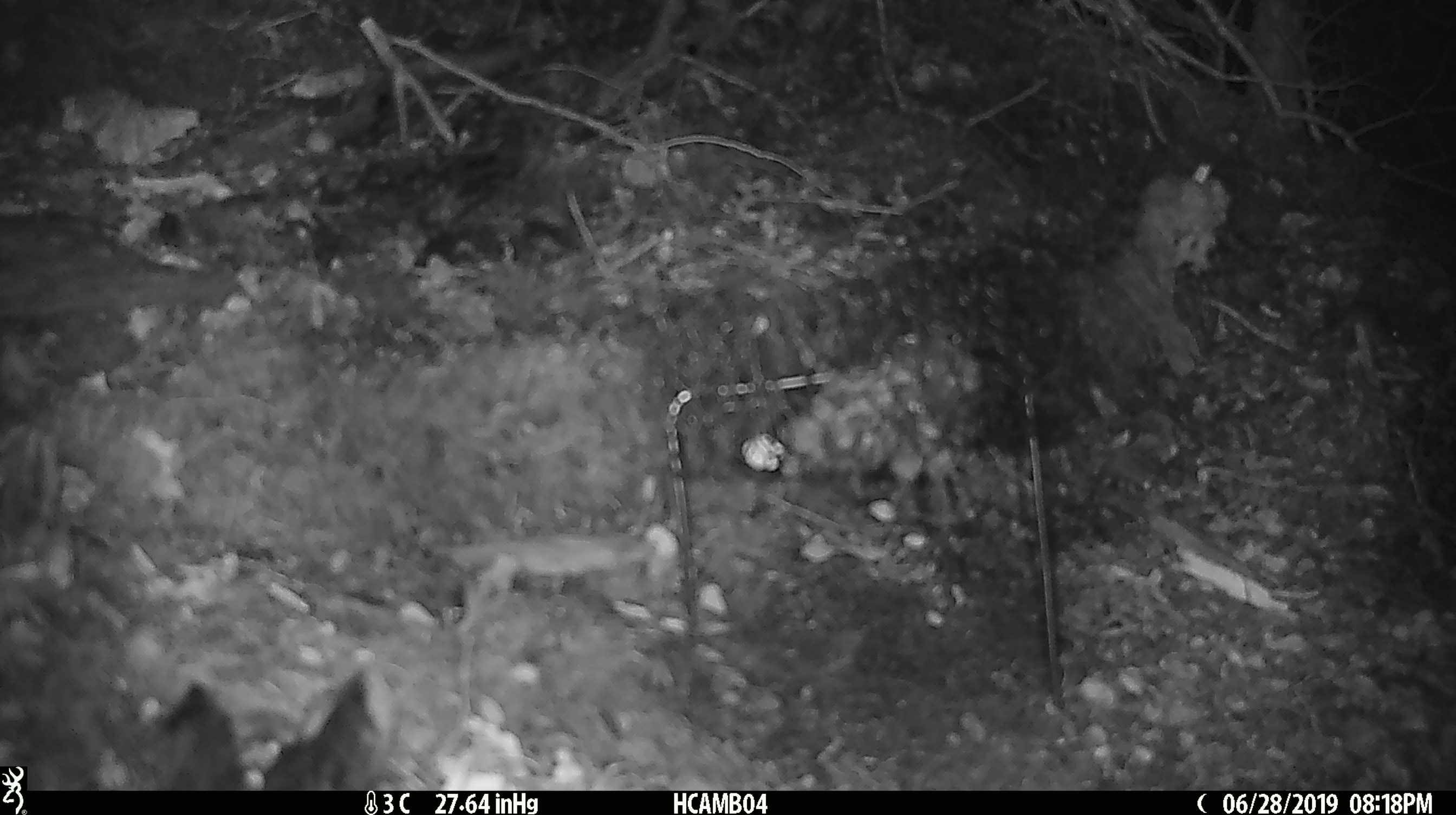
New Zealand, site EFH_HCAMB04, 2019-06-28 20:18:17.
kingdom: Animalia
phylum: Chordata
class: Mammalia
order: Rodentia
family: Muridae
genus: Mus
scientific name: Mus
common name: mouse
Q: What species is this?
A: Mouse (Mus).